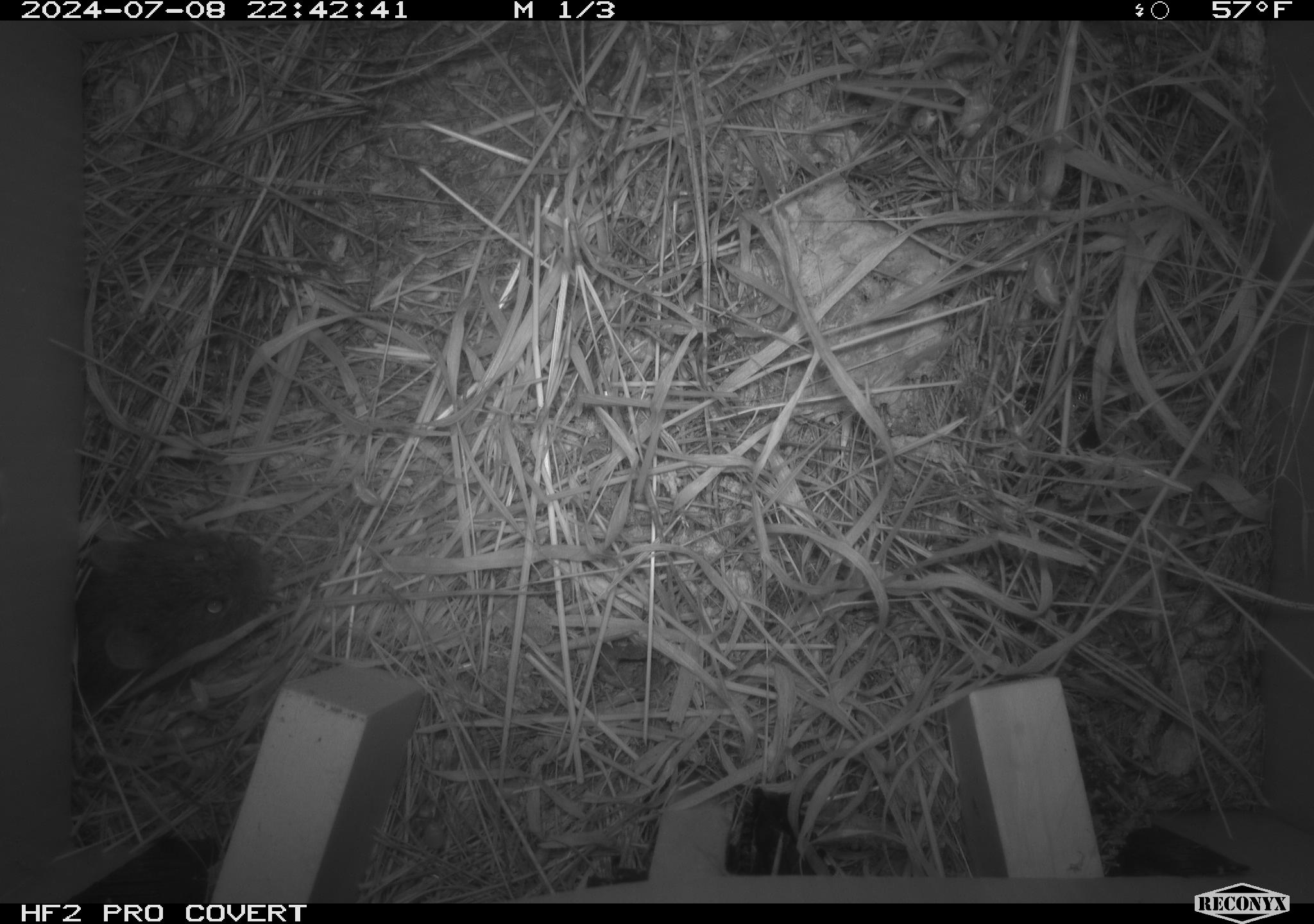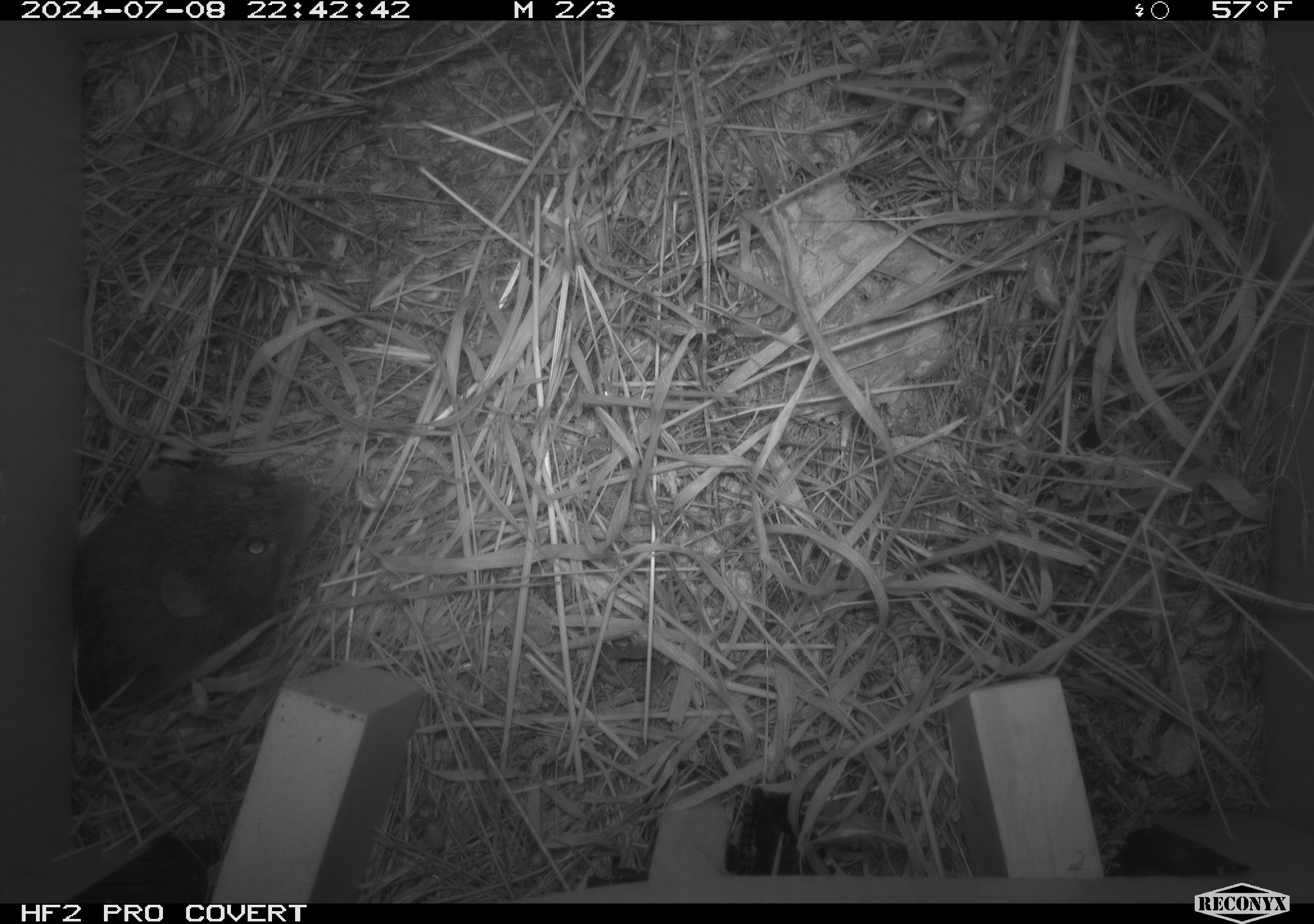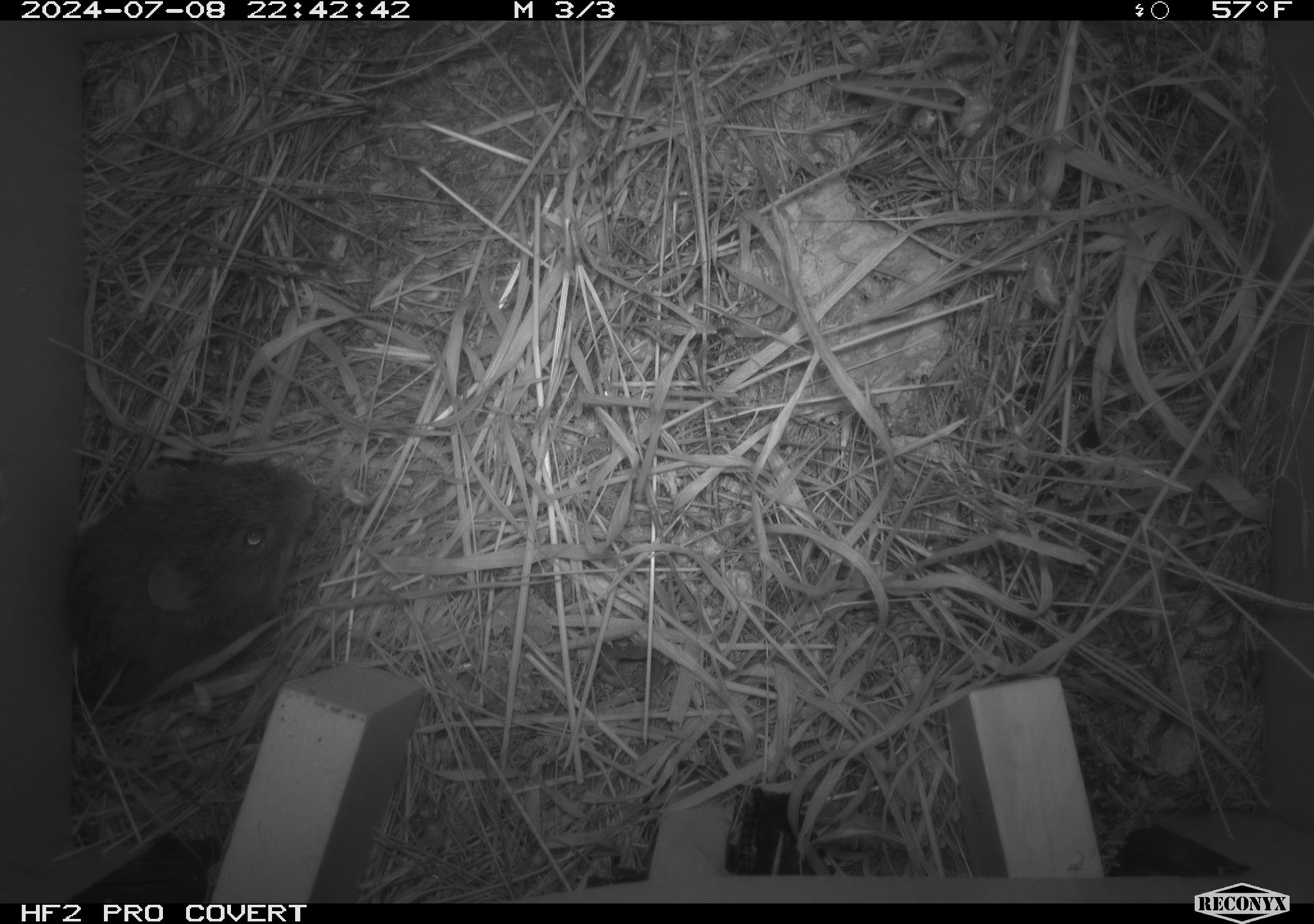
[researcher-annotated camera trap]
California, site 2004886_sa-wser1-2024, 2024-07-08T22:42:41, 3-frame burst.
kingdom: Animalia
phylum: Chordata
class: Mammalia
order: Rodentia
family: Cricetidae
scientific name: Arvicolinae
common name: voles, lemmings, and muskrats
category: arvicolinae subfamily